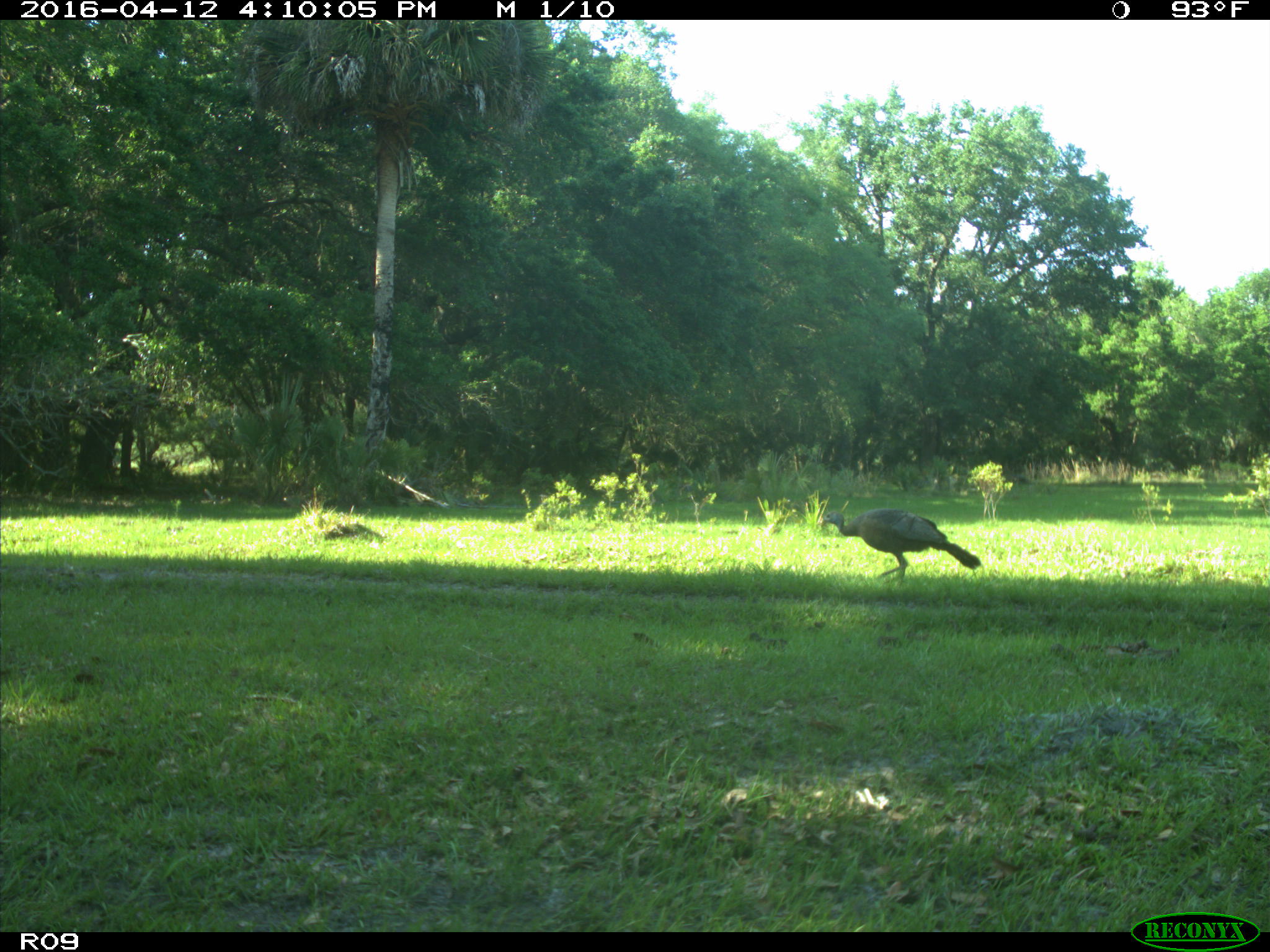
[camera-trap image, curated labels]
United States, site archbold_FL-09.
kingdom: Animalia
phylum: Chordata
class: Aves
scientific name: Aves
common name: birds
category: unidentified bird